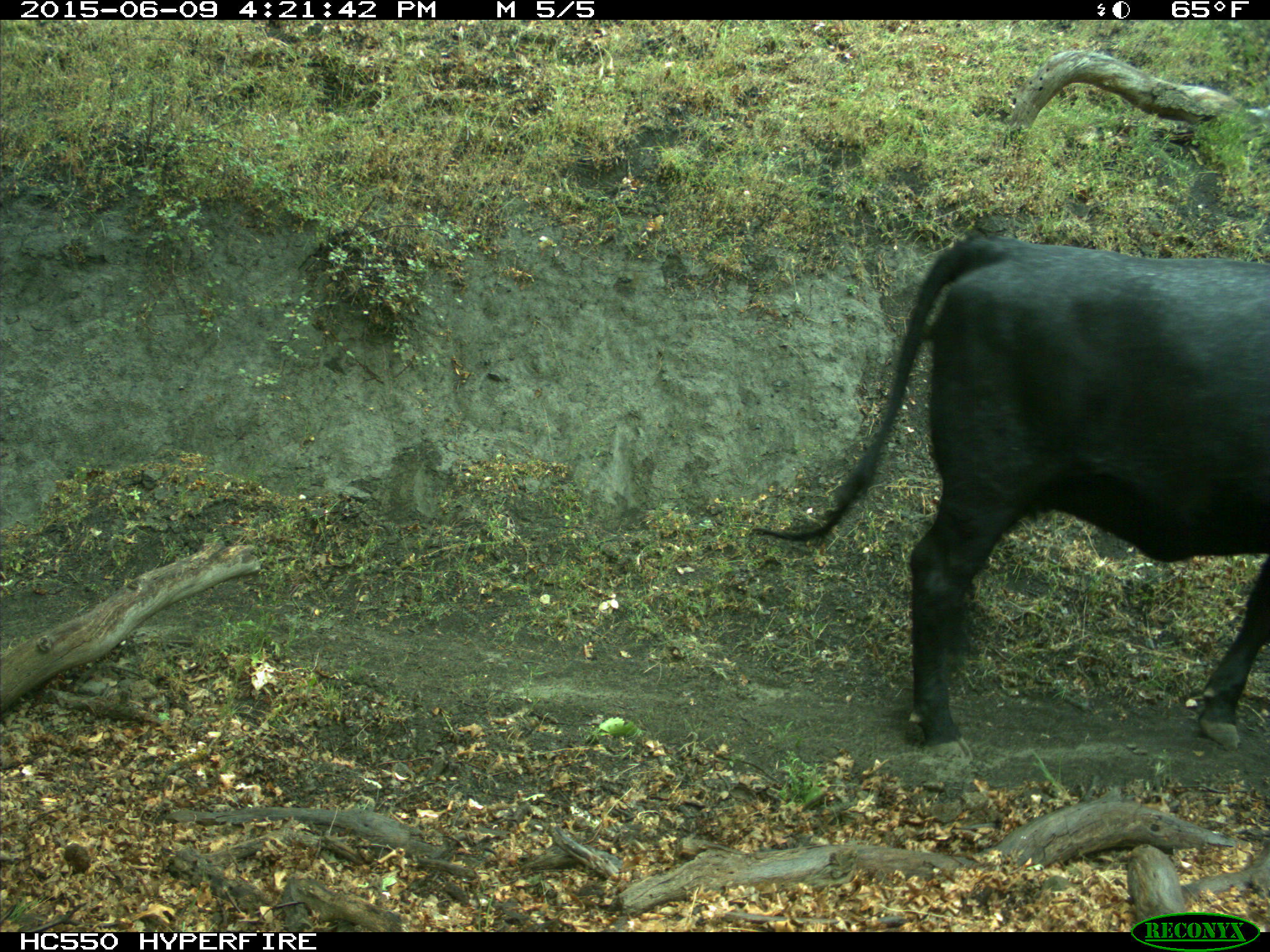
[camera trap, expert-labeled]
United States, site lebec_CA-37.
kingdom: Animalia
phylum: Chordata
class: Mammalia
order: Artiodactyla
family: Bovidae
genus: Bos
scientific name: Bos taurus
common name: domestic cow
Bos taurus (domestic cow).